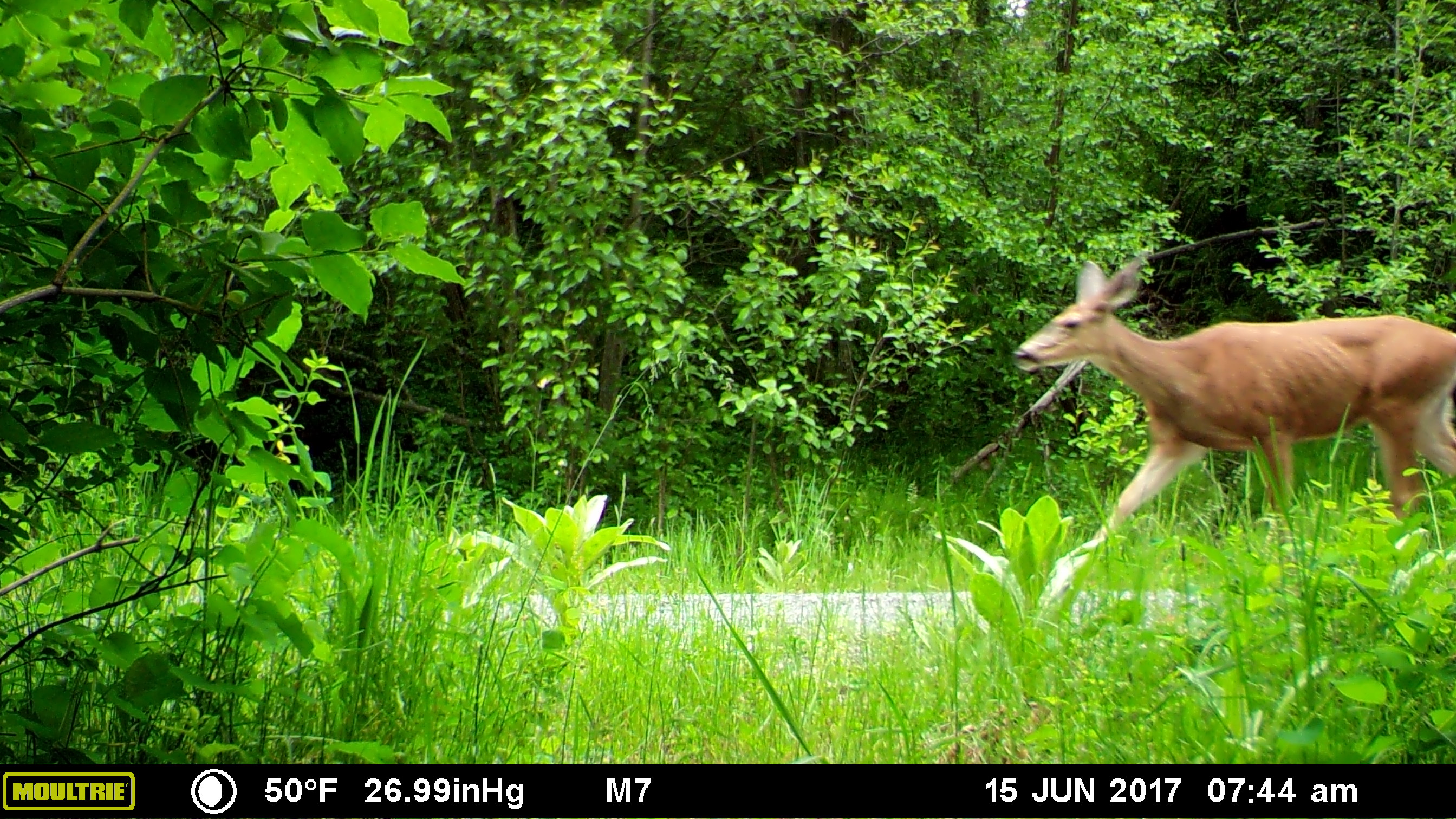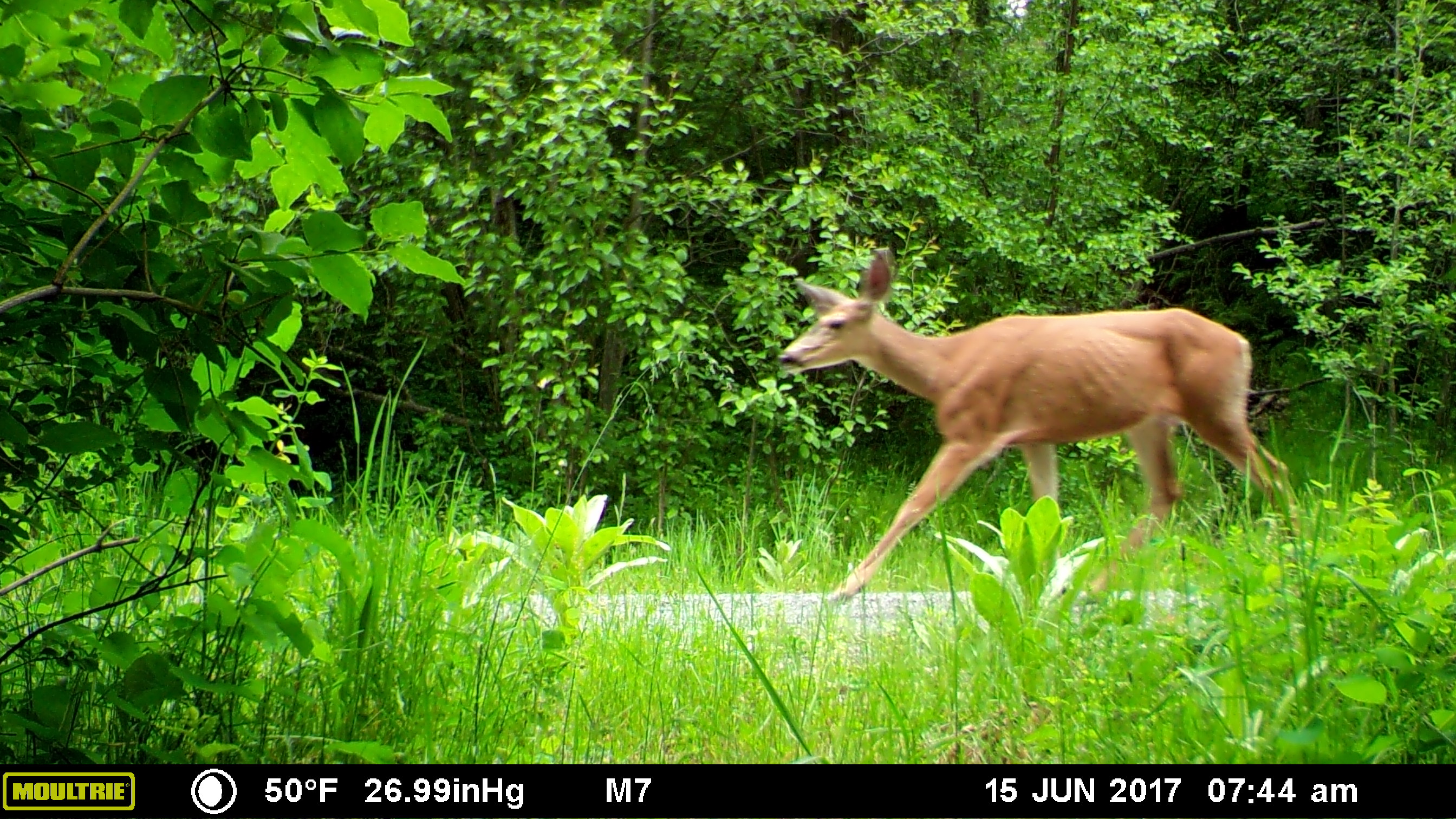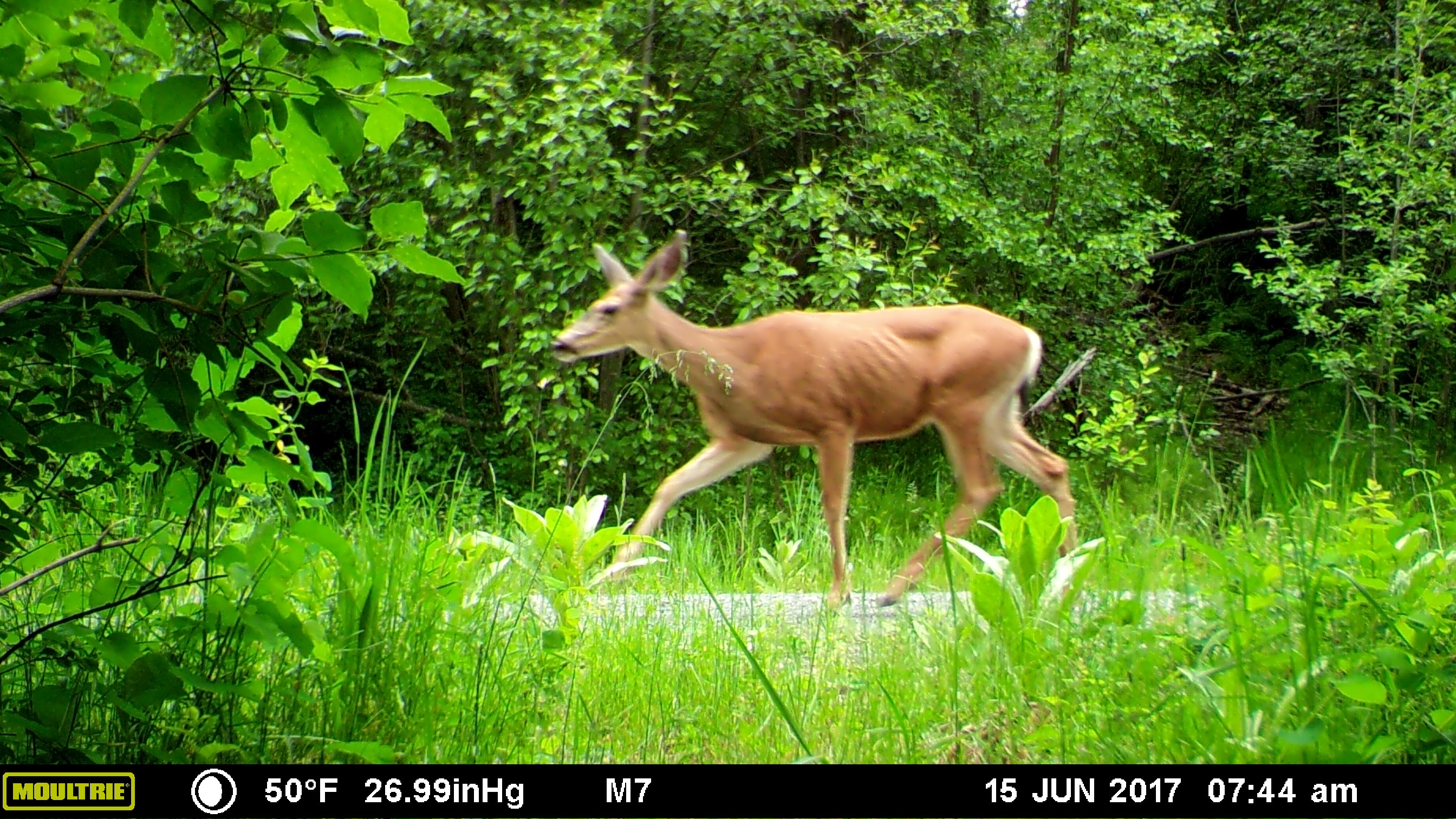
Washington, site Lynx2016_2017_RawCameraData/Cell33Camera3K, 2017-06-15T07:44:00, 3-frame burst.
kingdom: Animalia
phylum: Chordata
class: Mammalia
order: Artiodactyla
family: Cervidae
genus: Odocoileus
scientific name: Odocoileus hemionus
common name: mule deer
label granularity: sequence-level